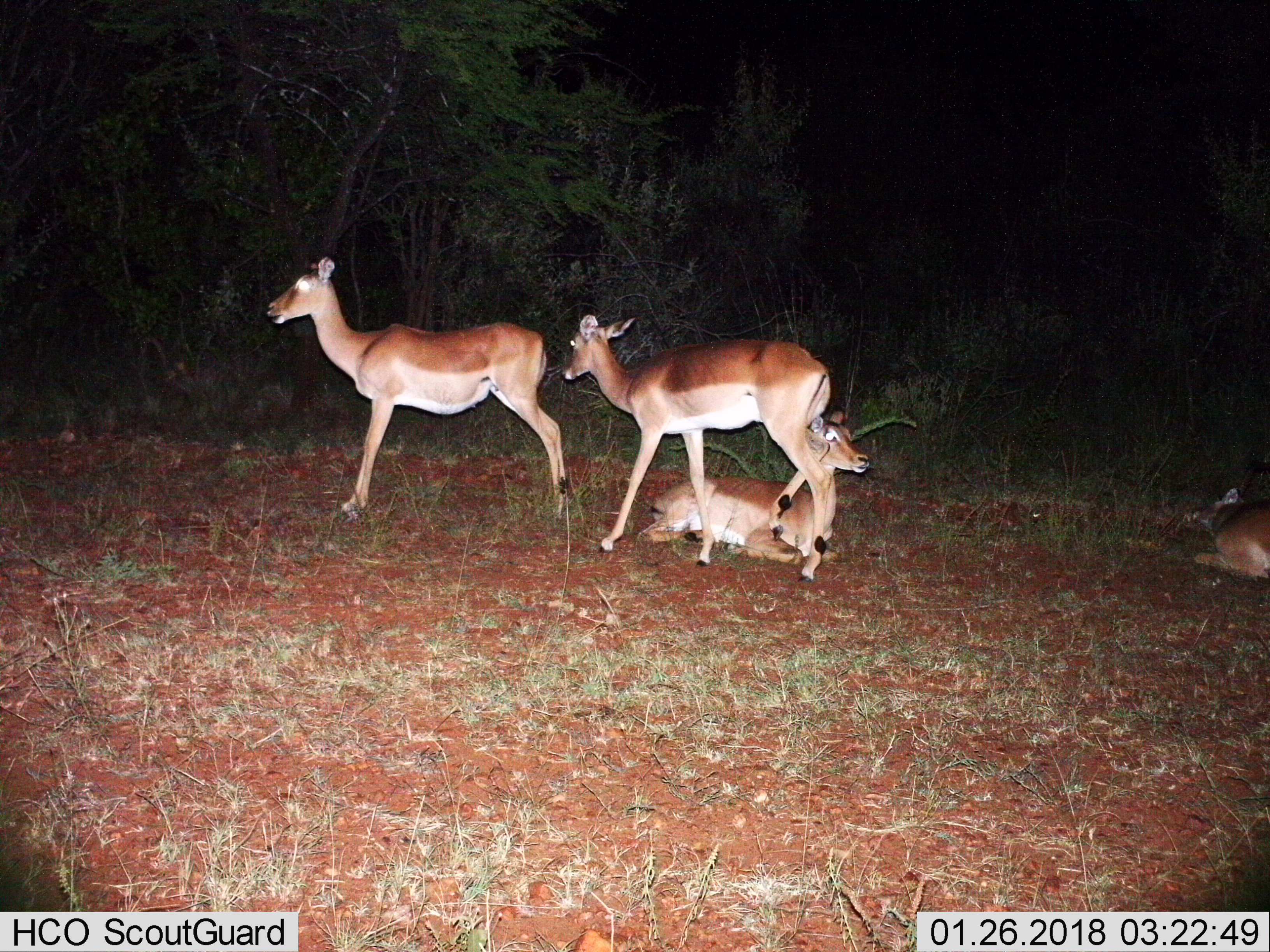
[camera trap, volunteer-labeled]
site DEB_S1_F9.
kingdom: Animalia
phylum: Chordata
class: Mammalia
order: Artiodactyla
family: Bovidae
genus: Aepyceros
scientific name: Aepyceros melampus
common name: impala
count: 4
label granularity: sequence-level